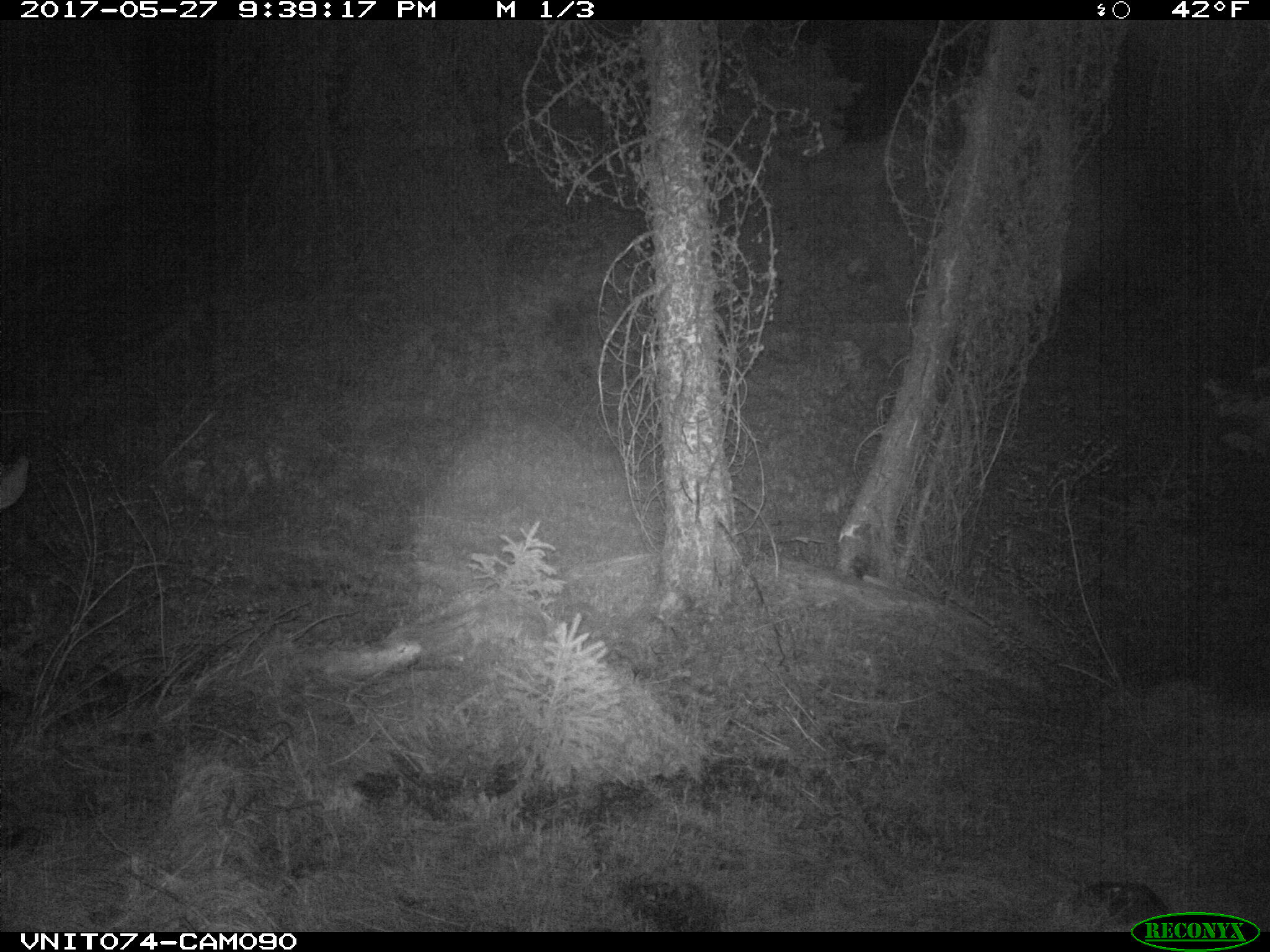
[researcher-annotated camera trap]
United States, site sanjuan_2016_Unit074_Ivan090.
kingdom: Animalia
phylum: Chordata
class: Mammalia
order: Artiodactyla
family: Cervidae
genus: Odocoileus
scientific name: Odocoileus hemionus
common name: mule deer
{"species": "Odocoileus hemionus (mule deer)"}